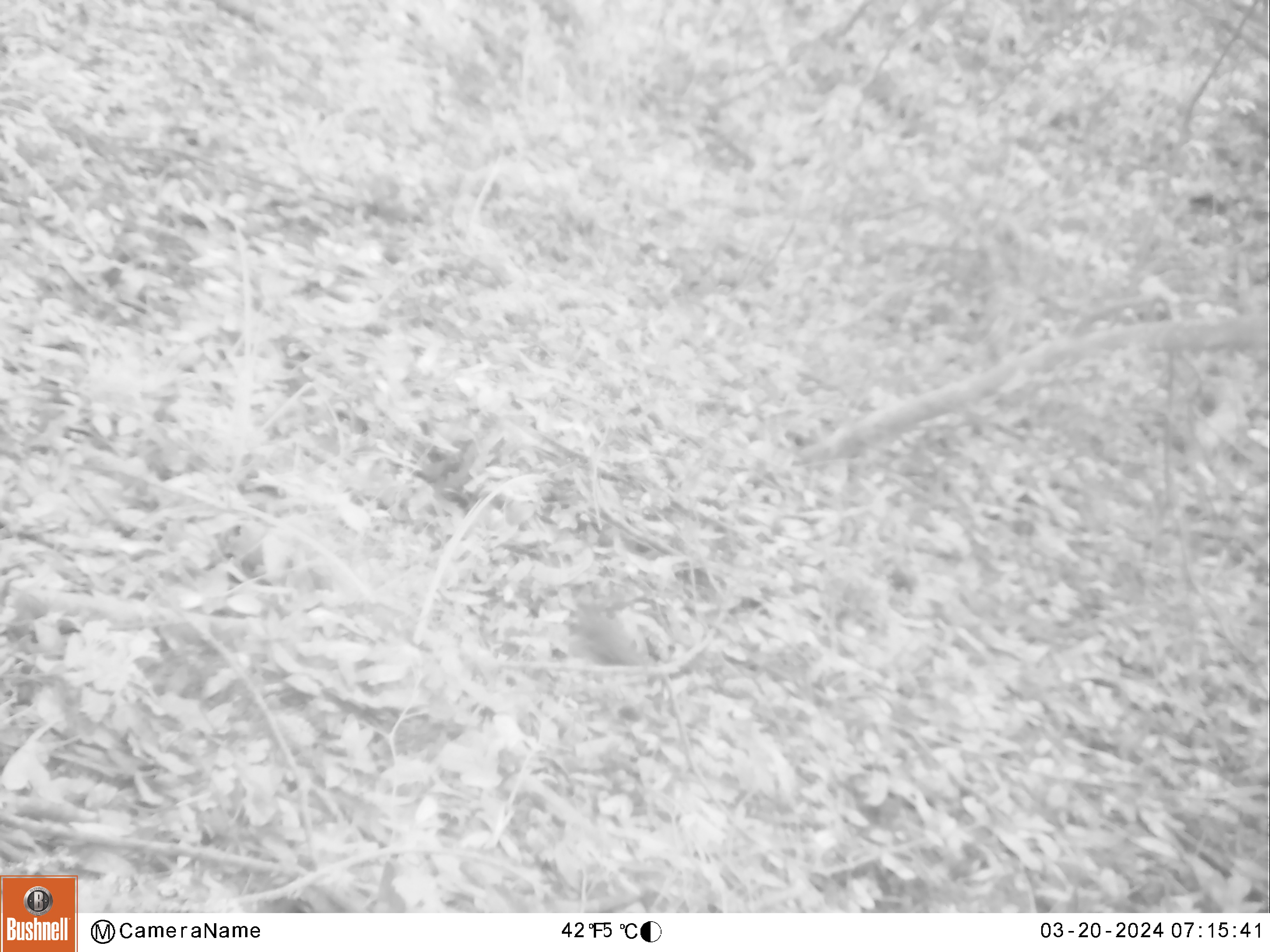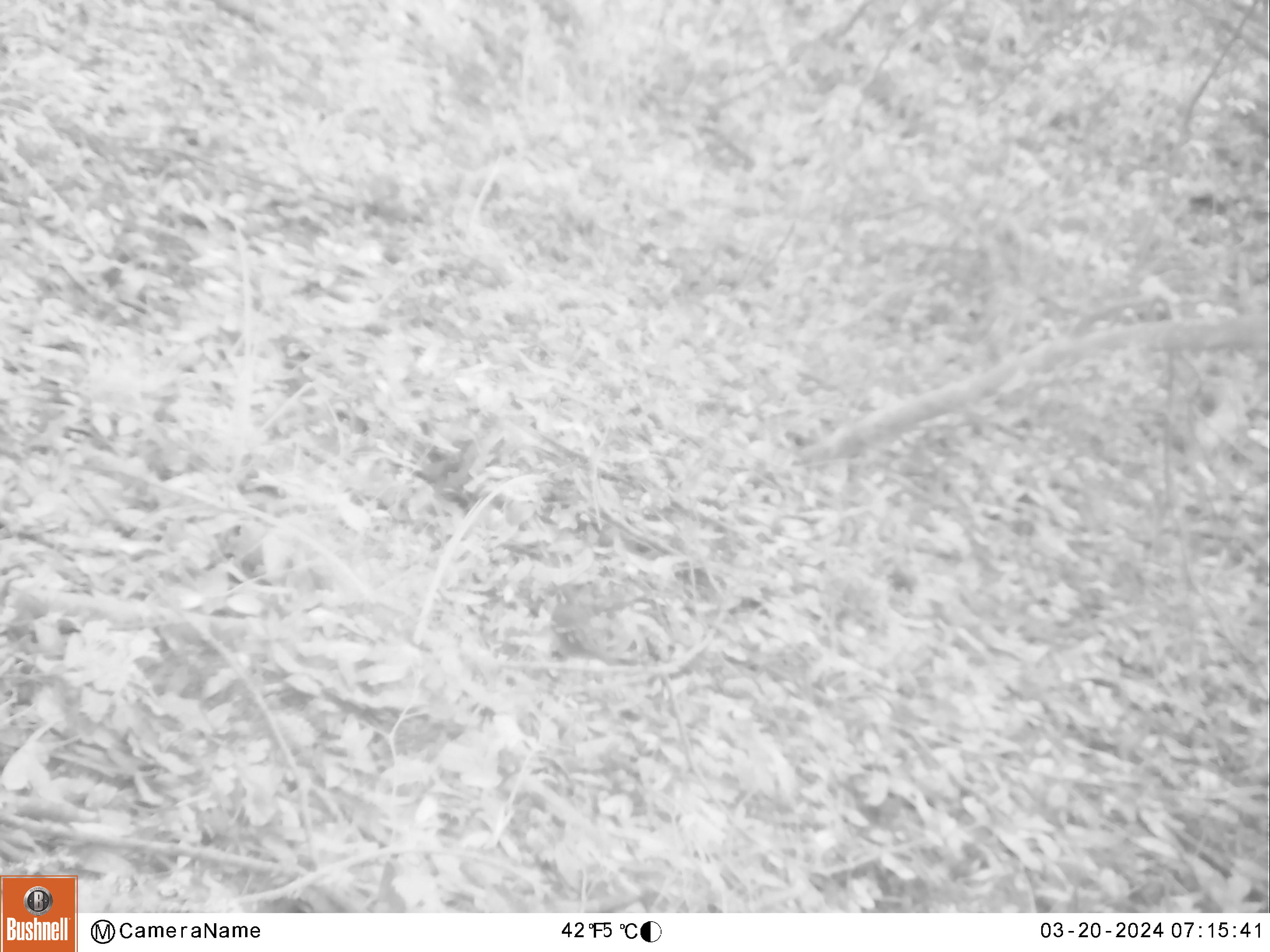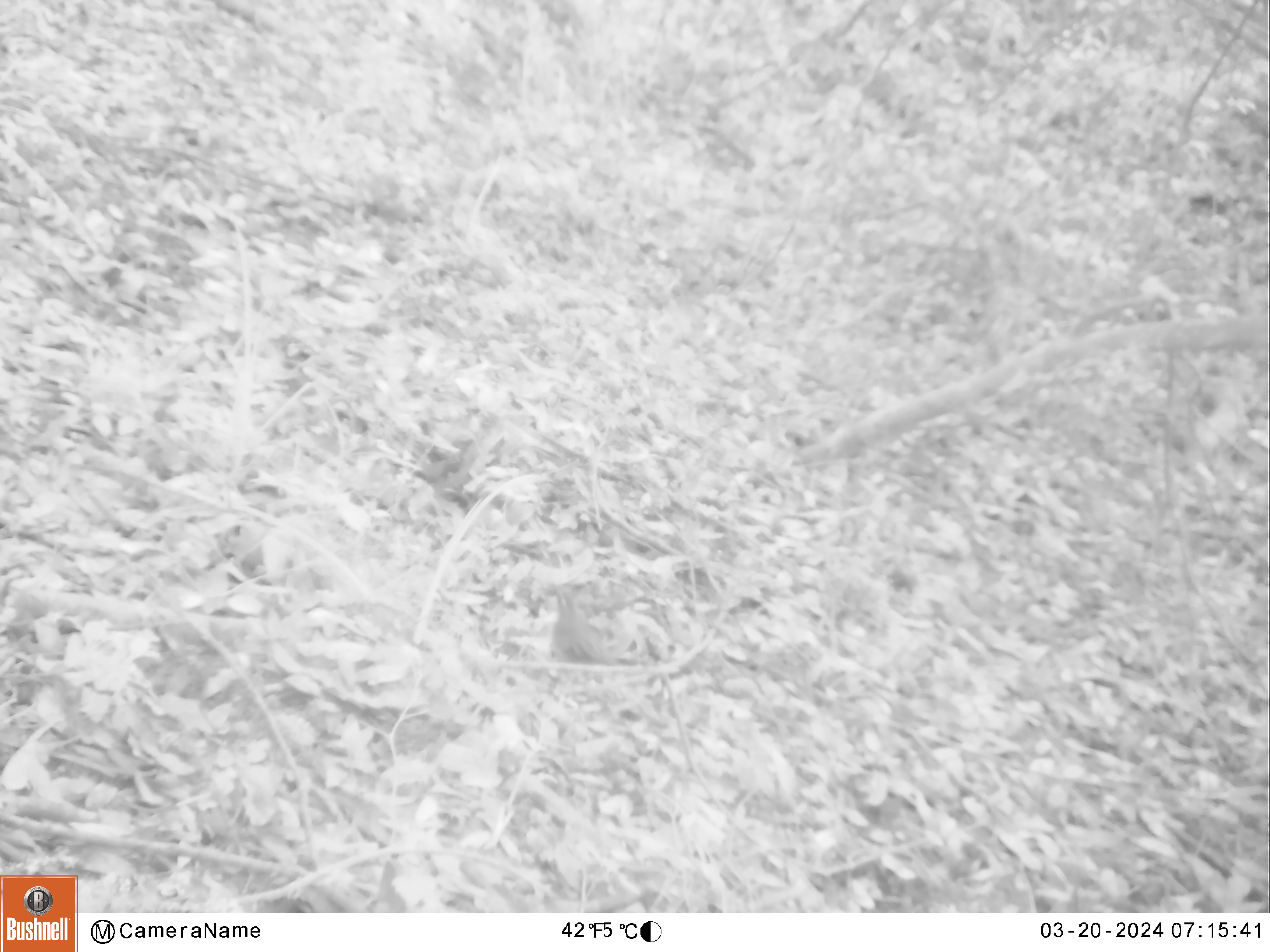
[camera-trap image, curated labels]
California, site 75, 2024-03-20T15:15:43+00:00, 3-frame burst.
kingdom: Animalia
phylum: Chordata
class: Aves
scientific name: Aves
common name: bird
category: unknown bird